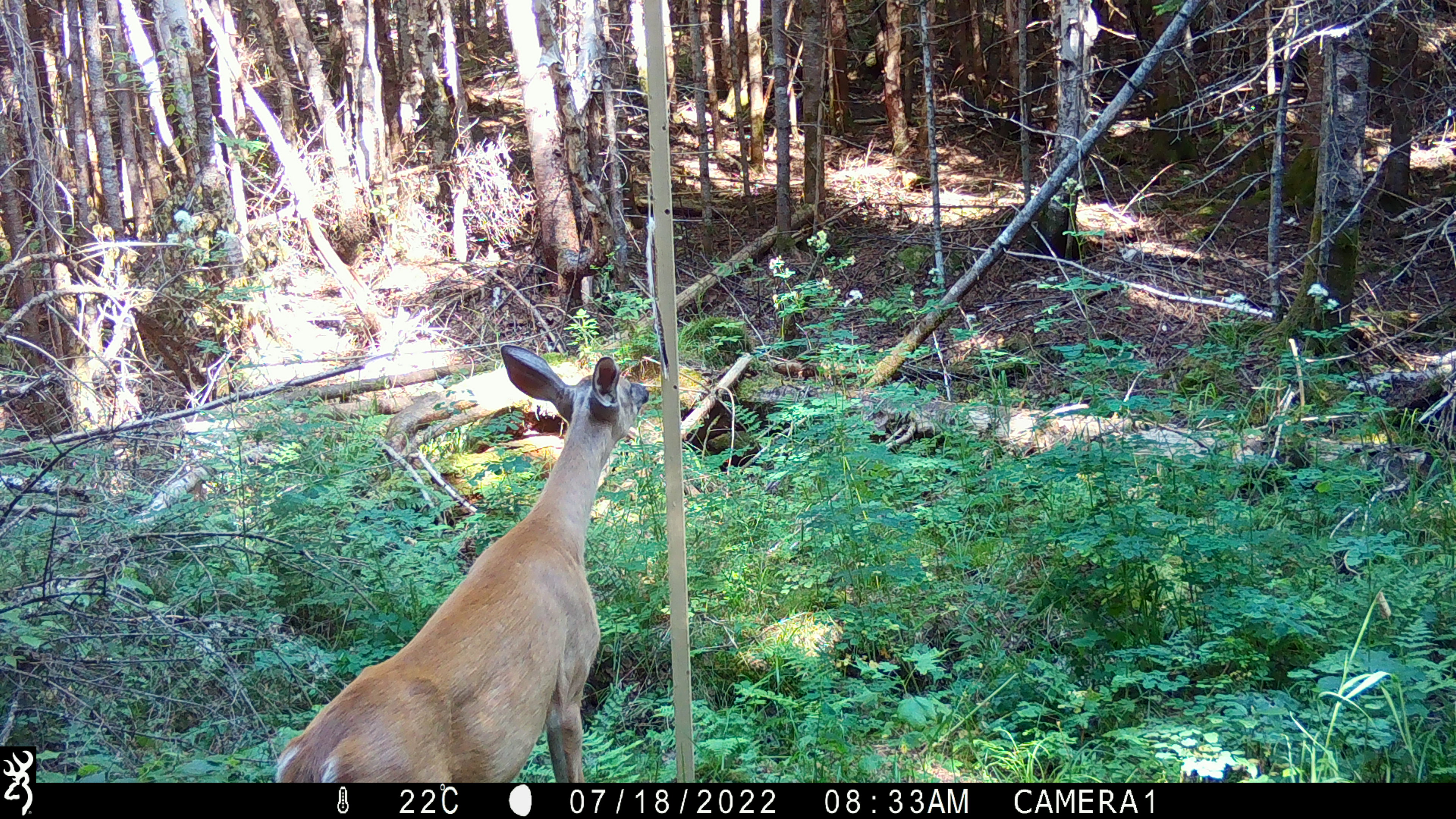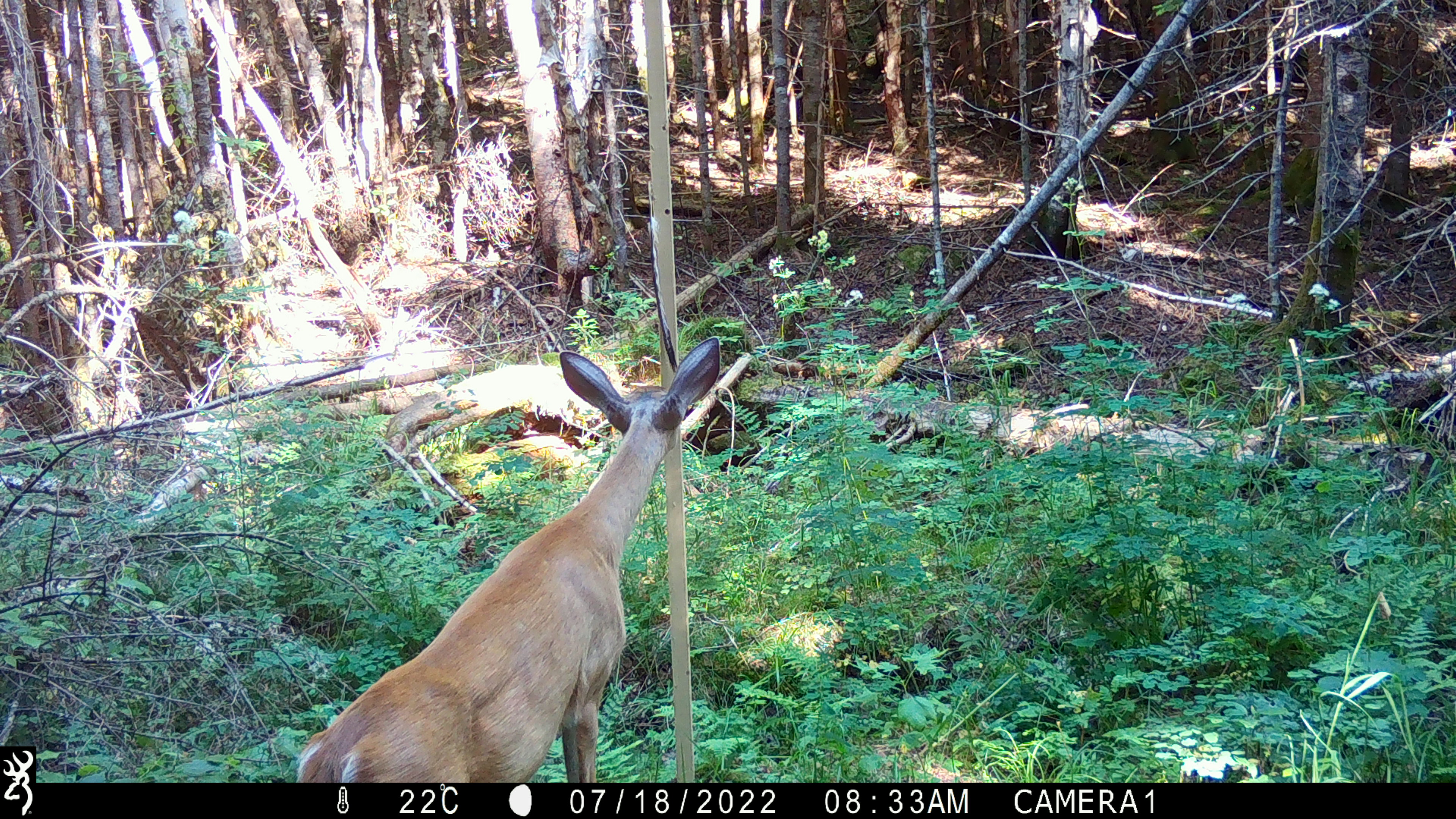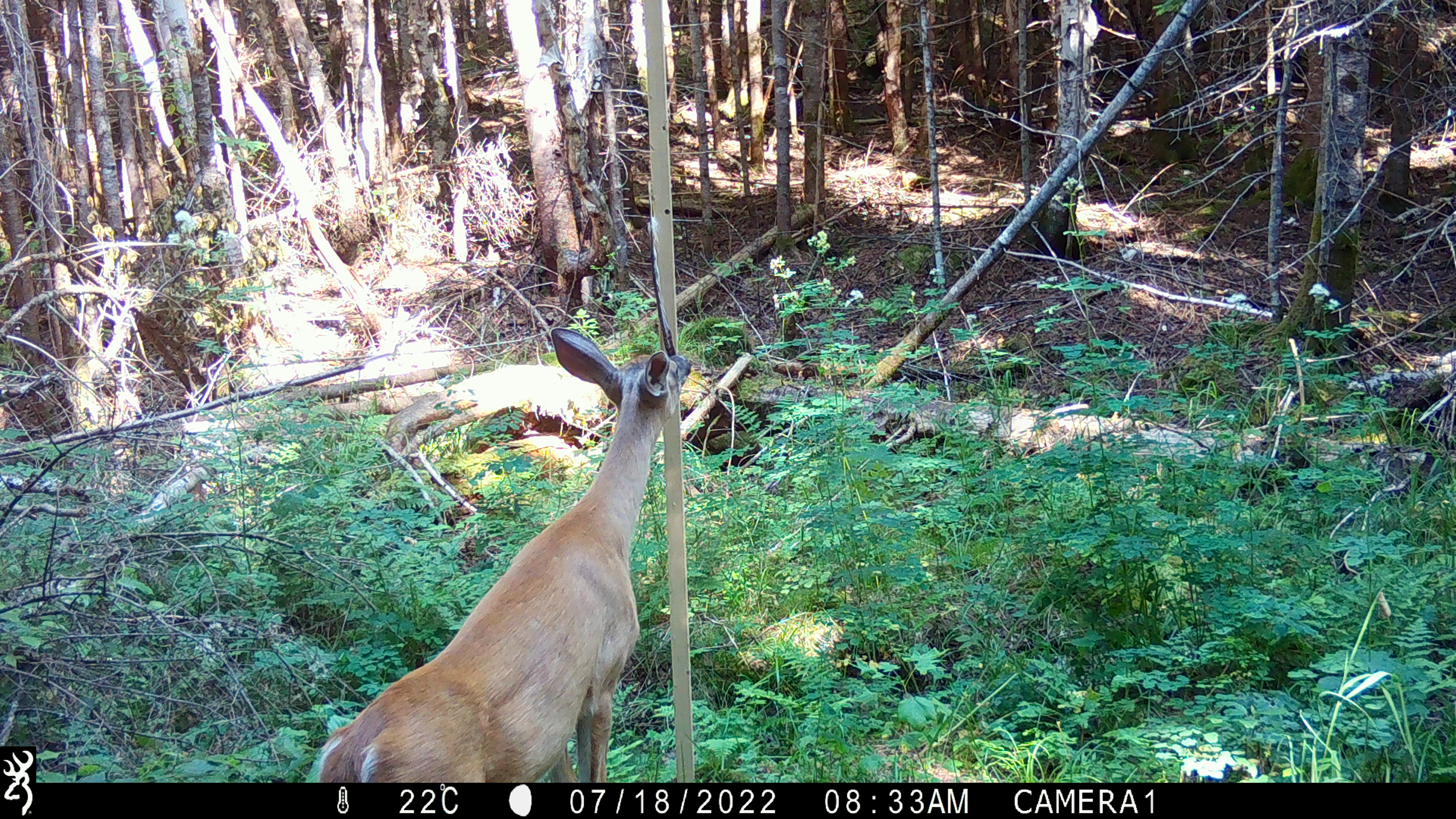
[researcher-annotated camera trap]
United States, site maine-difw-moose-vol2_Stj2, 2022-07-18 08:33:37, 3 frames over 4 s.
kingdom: Animalia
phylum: Chordata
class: Mammalia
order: Artiodactyla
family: Cervidae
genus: Odocoileus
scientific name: Odocoileus virginianus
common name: white-tailed deer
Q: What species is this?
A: White-tailed deer (Odocoileus virginianus).